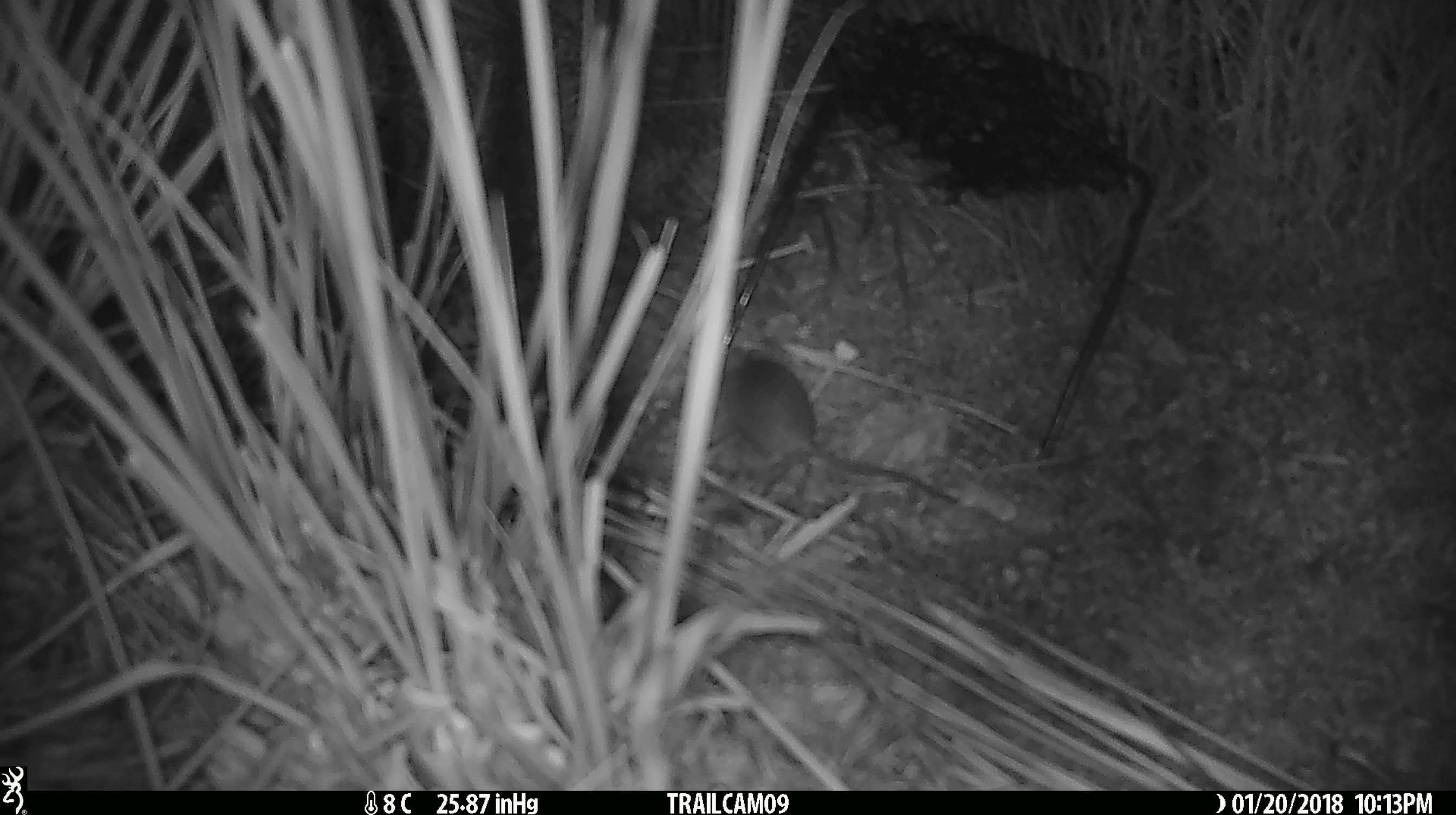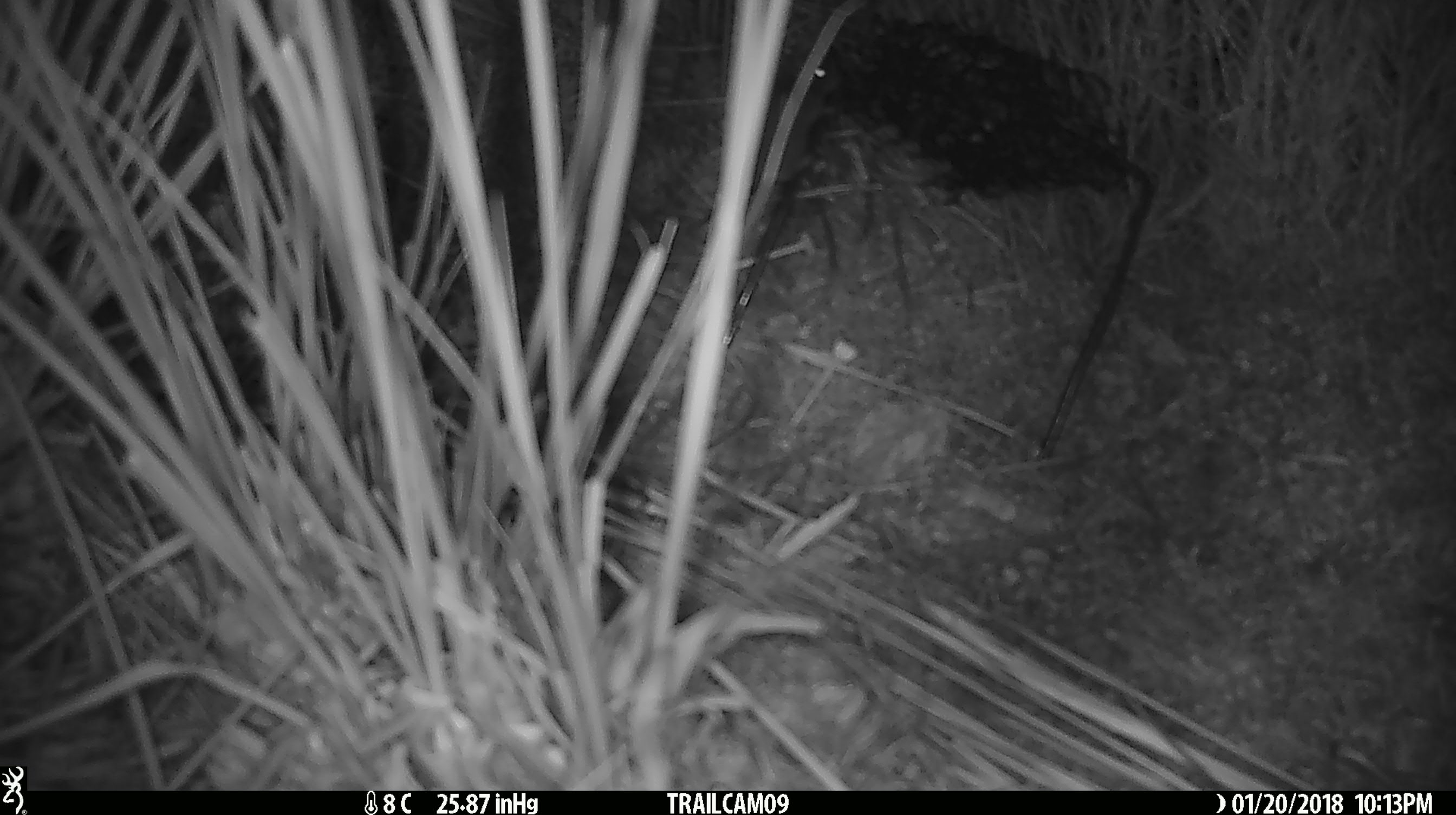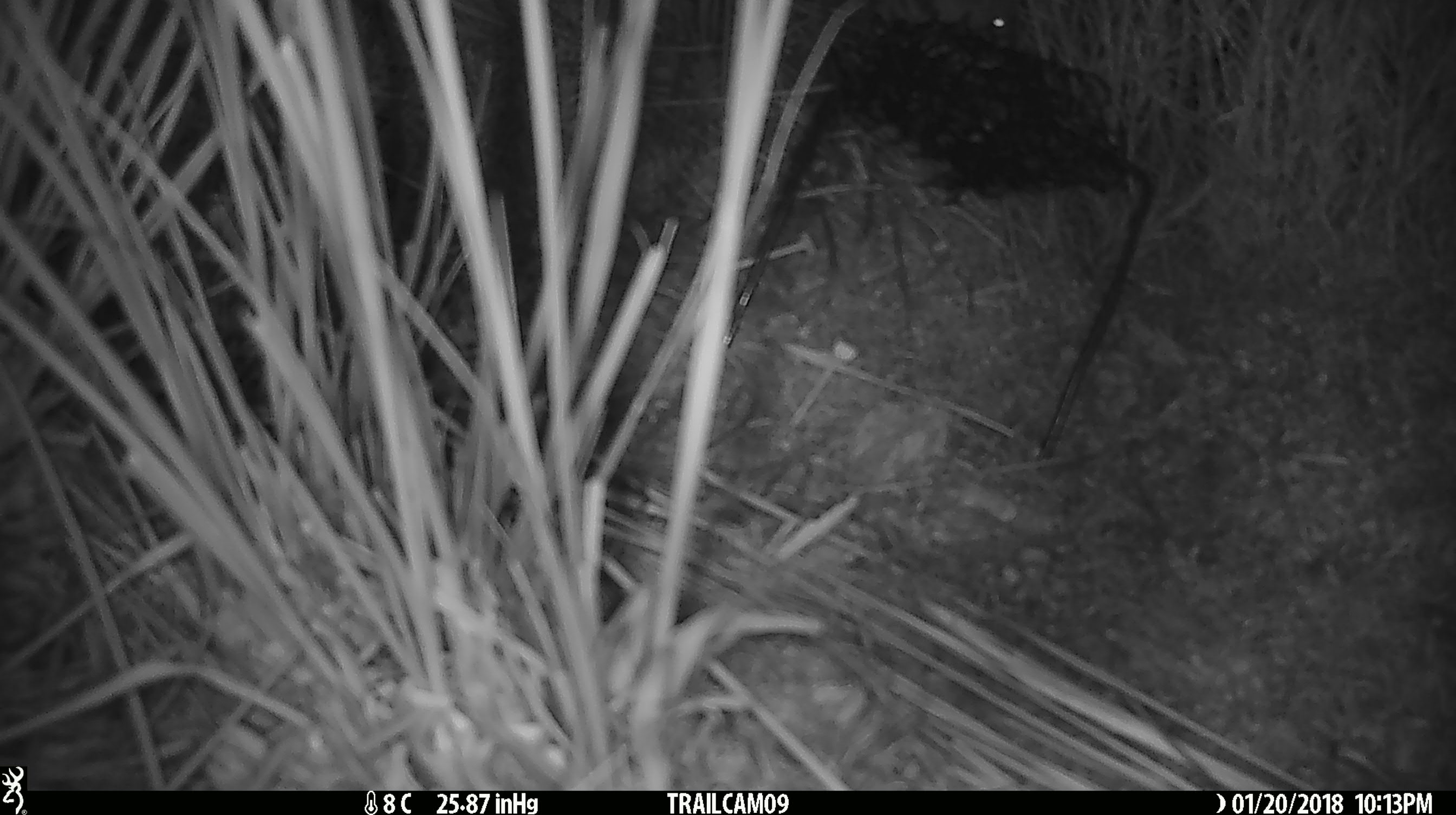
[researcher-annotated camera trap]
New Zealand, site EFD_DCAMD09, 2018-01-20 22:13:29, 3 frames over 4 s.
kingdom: Animalia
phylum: Chordata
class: Mammalia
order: Rodentia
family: Muridae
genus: Mus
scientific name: Mus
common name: mouse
Mouse (Mus).